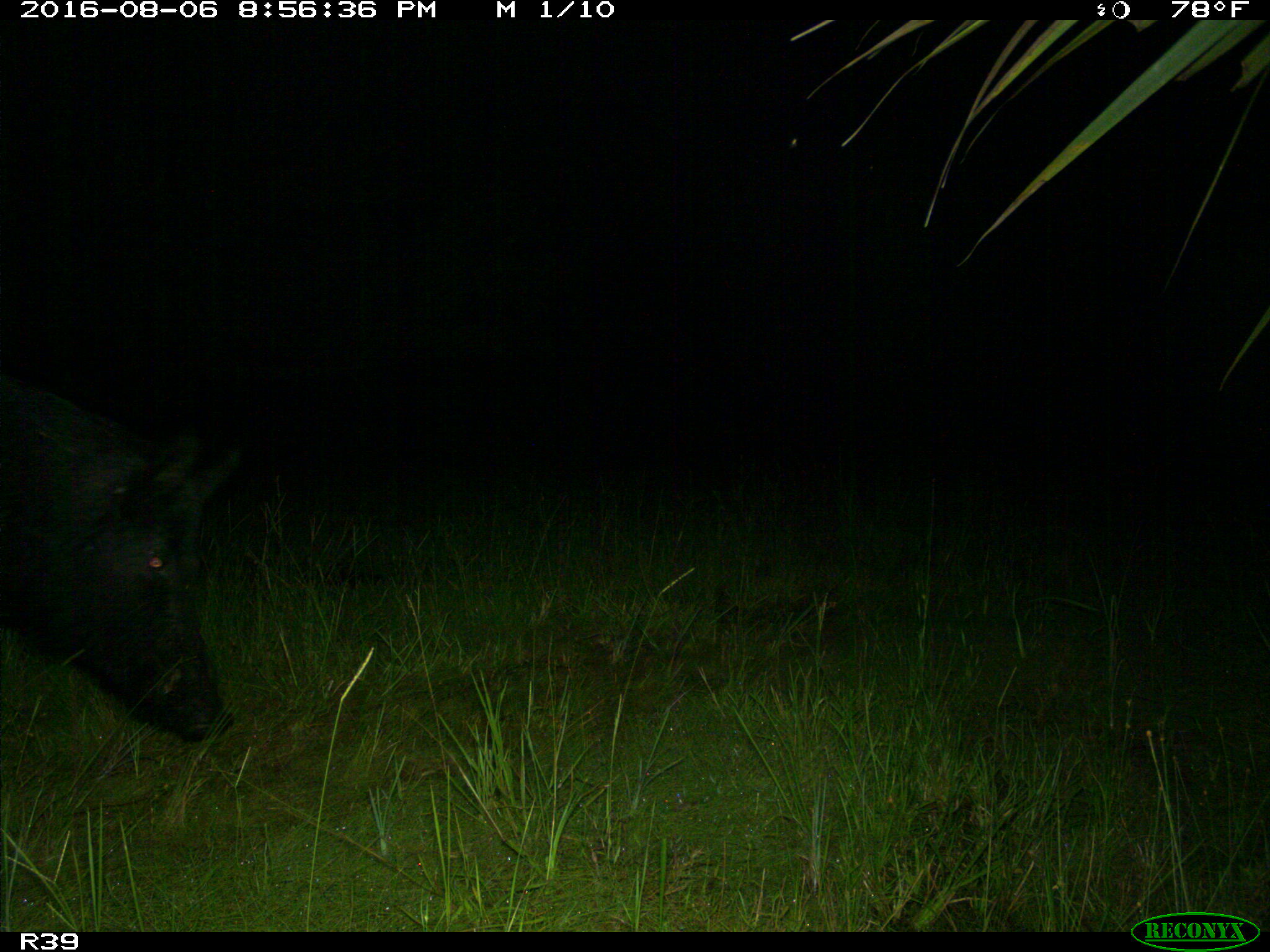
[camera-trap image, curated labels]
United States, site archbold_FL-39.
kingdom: Animalia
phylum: Chordata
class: Mammalia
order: Artiodactyla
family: Suidae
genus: Sus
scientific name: Sus scrofa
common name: wild boar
Sus scrofa (wild boar).